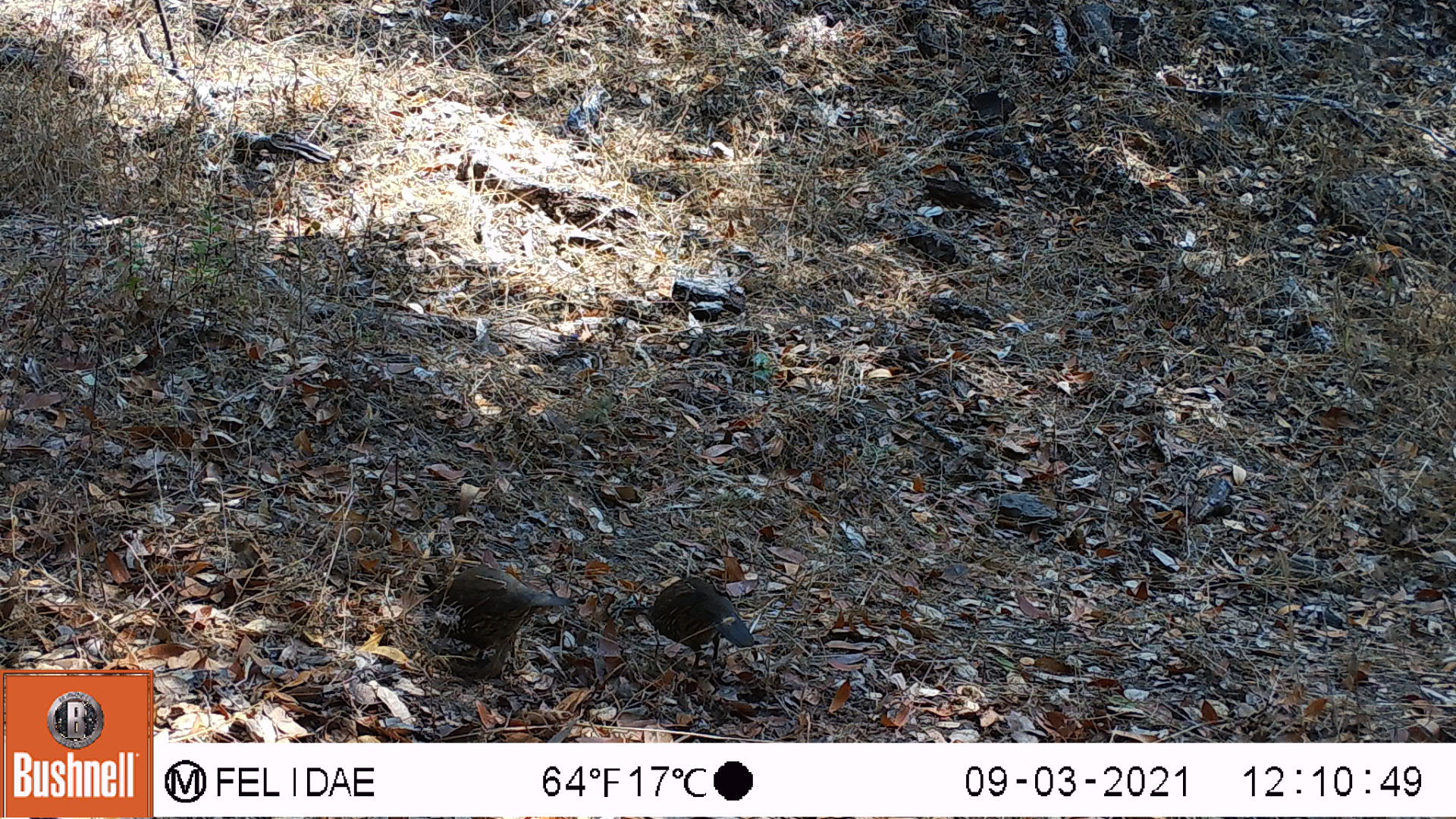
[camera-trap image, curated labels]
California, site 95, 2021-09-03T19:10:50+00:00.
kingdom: Animalia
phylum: Chordata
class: Aves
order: Galliformes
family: Odontophoridae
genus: Callipepla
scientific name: Callipepla californica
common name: california quail